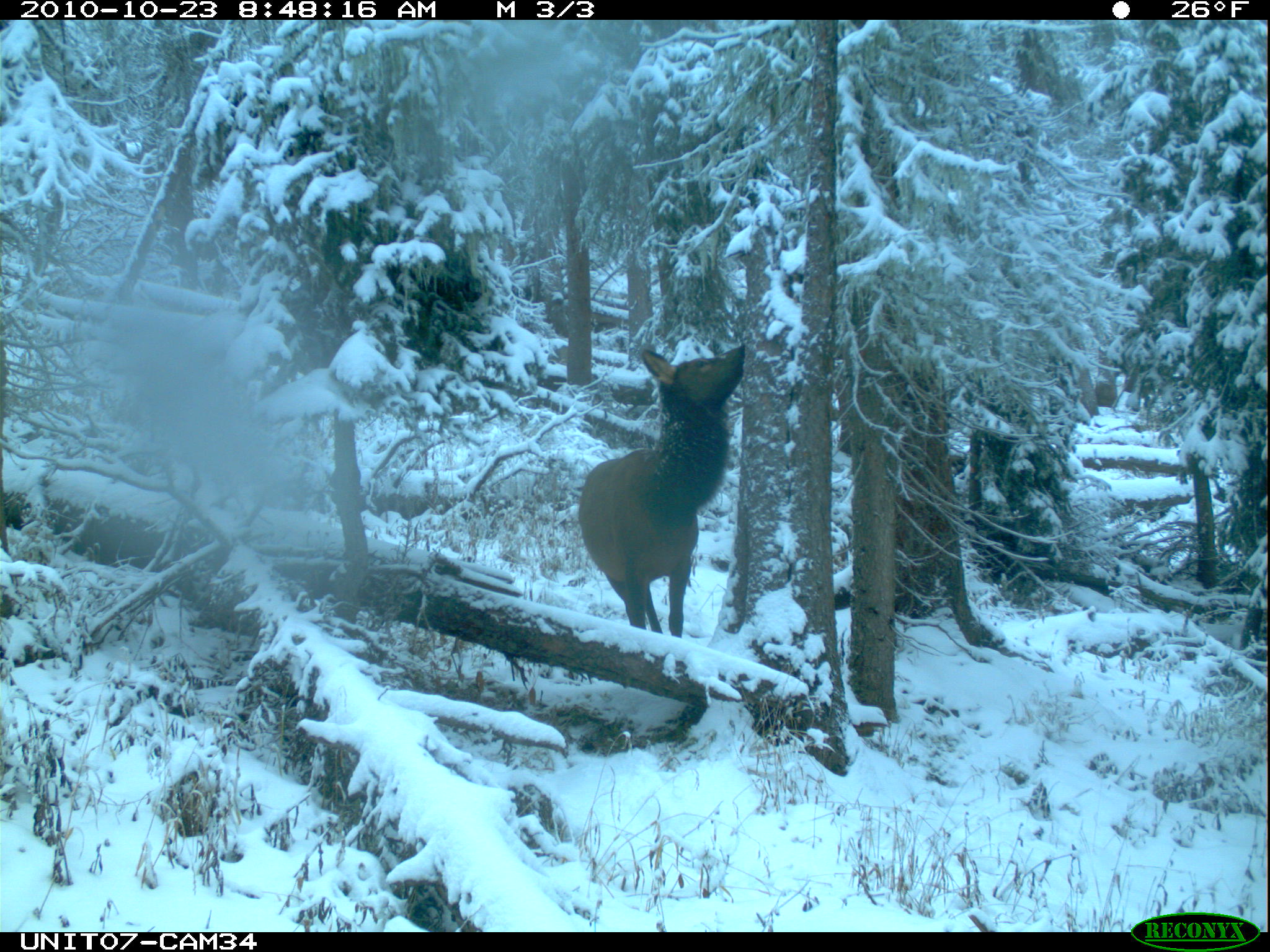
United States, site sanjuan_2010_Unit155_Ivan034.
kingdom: Animalia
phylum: Chordata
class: Mammalia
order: Artiodactyla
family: Cervidae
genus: Cervus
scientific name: Cervus elaphus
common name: red deer